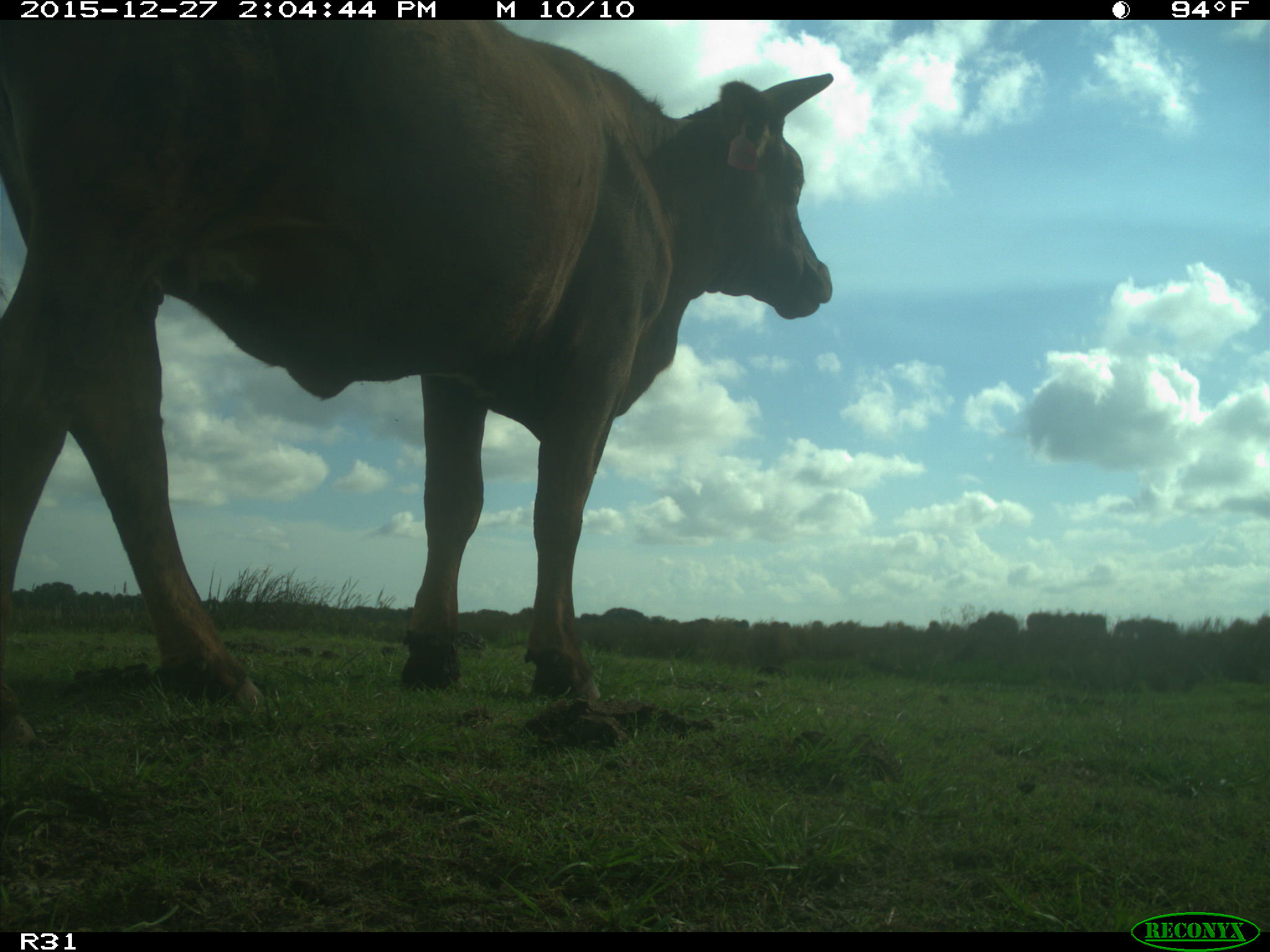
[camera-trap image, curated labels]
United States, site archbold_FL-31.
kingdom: Animalia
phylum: Chordata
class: Mammalia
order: Artiodactyla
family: Bovidae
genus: Bos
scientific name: Bos taurus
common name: domestic cow